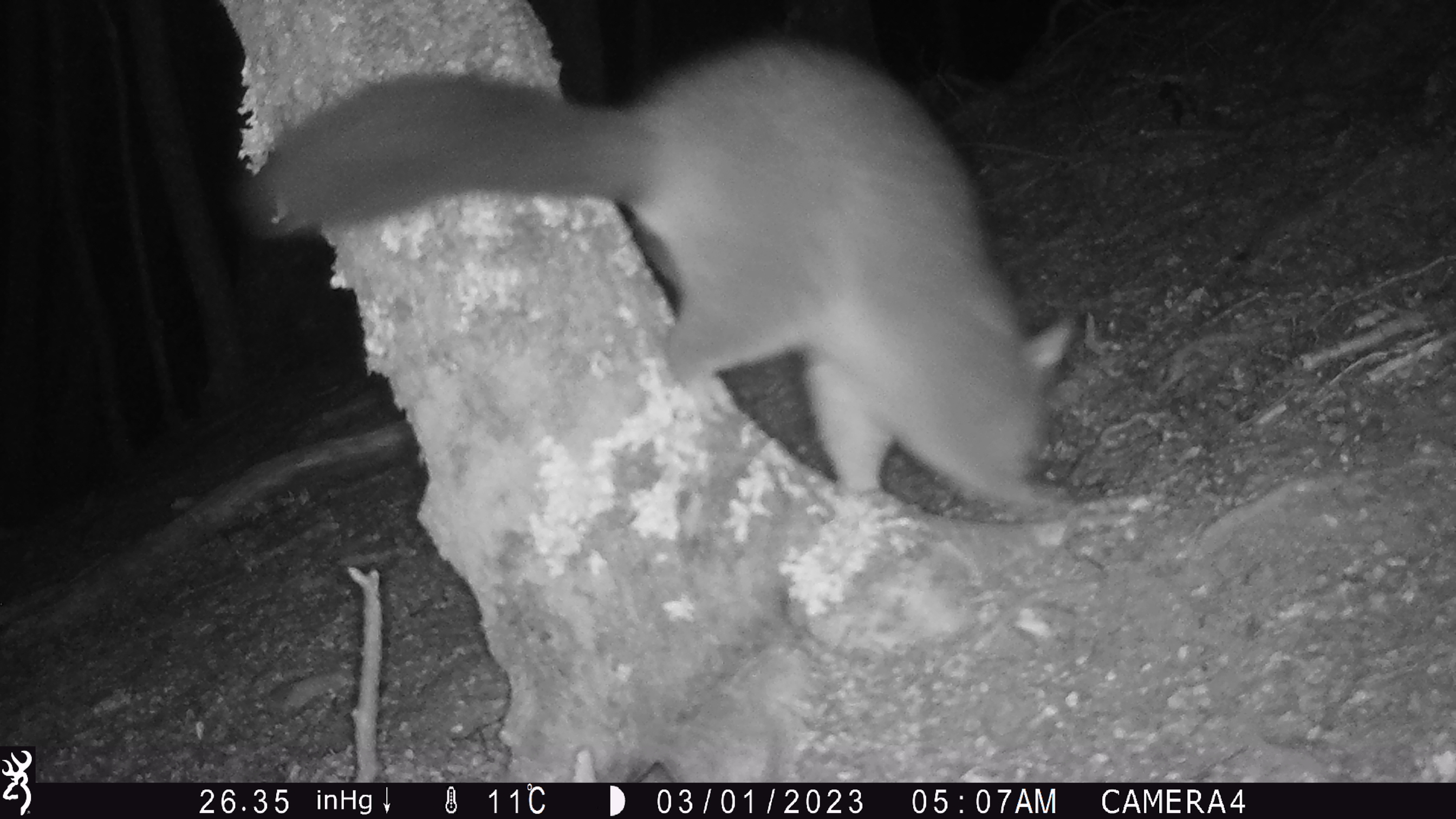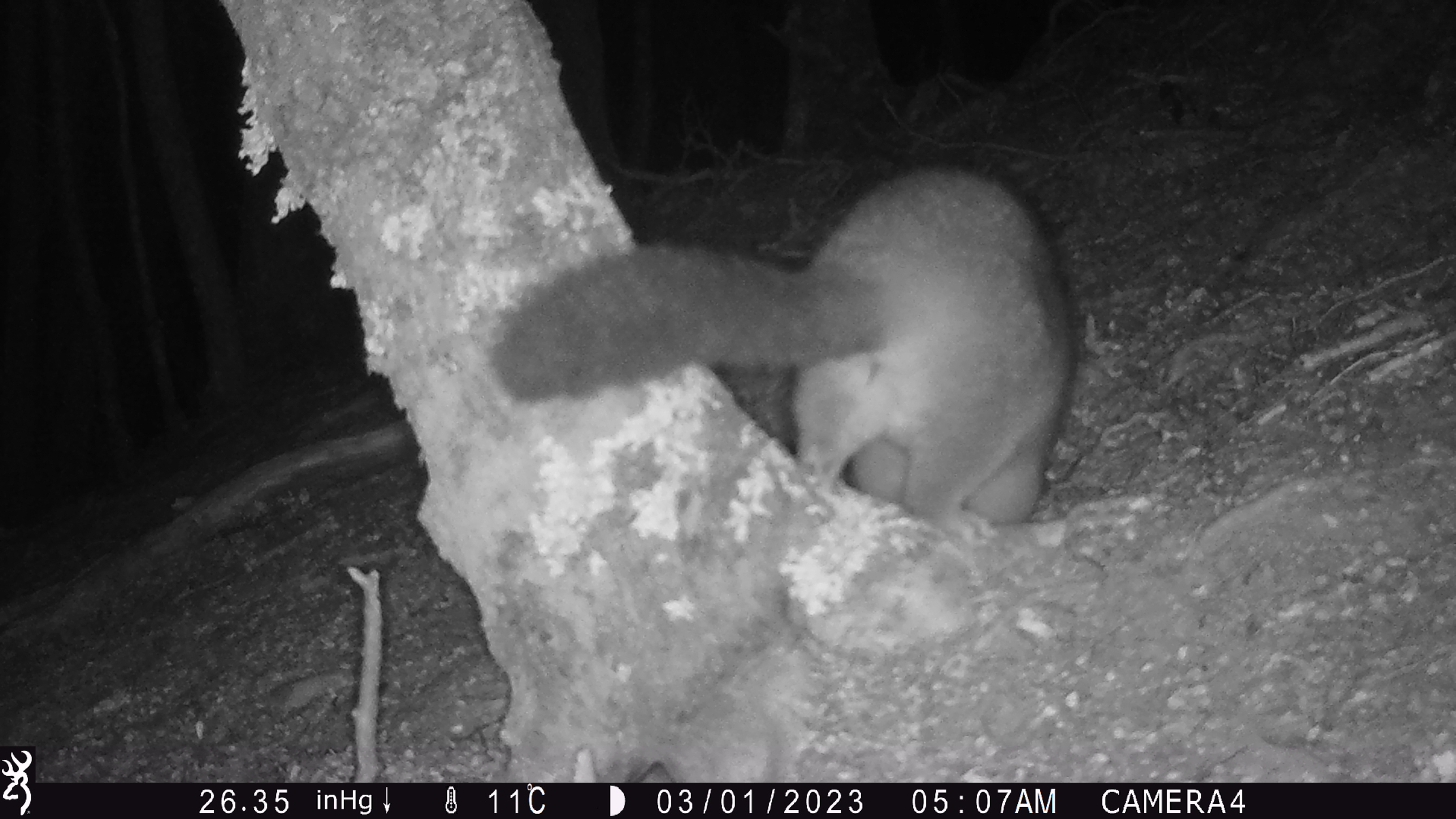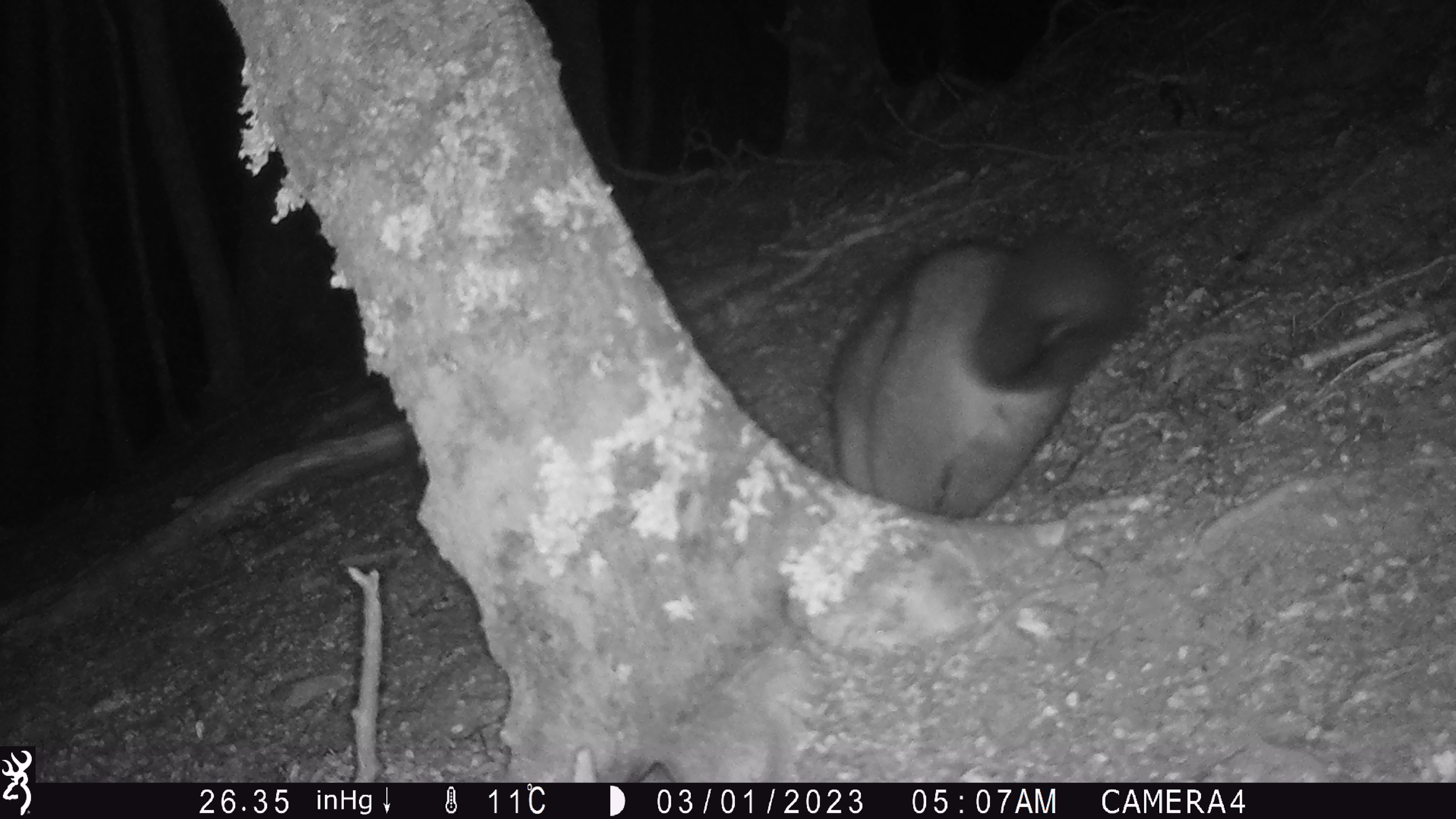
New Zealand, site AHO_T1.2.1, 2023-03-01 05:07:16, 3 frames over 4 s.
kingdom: Animalia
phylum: Chordata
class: Mammalia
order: Carnivora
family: Mustelidae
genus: Mustela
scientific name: Mustela erminea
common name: stoat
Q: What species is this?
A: Stoat (Mustela erminea).